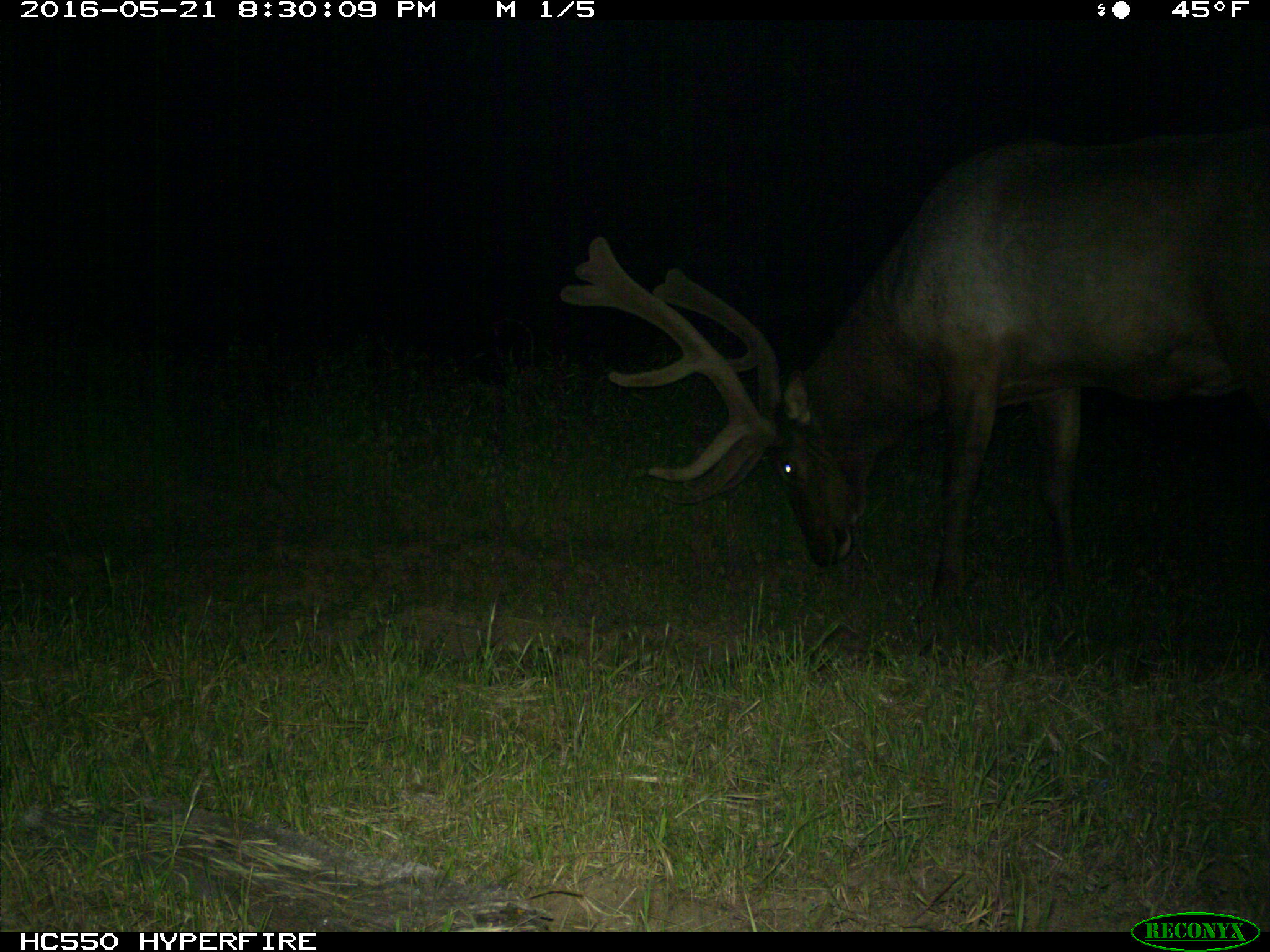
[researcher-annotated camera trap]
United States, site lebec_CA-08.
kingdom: Animalia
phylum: Chordata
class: Mammalia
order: Artiodactyla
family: Cervidae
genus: Cervus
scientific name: Cervus canadensis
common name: elk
Cervus canadensis (elk).